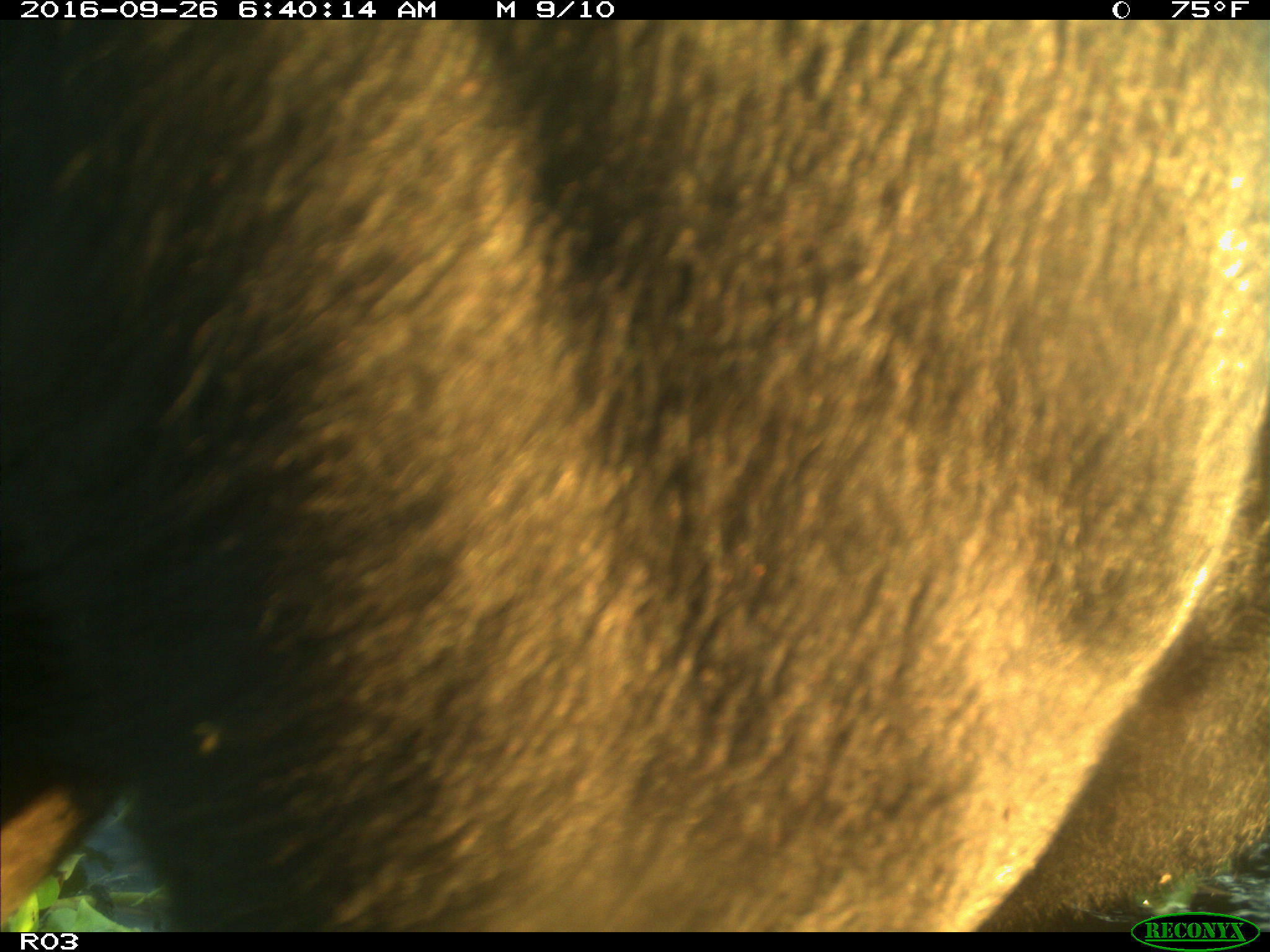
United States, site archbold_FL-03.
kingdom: Animalia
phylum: Chordata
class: Mammalia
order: Artiodactyla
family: Bovidae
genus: Bos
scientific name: Bos taurus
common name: domestic cow